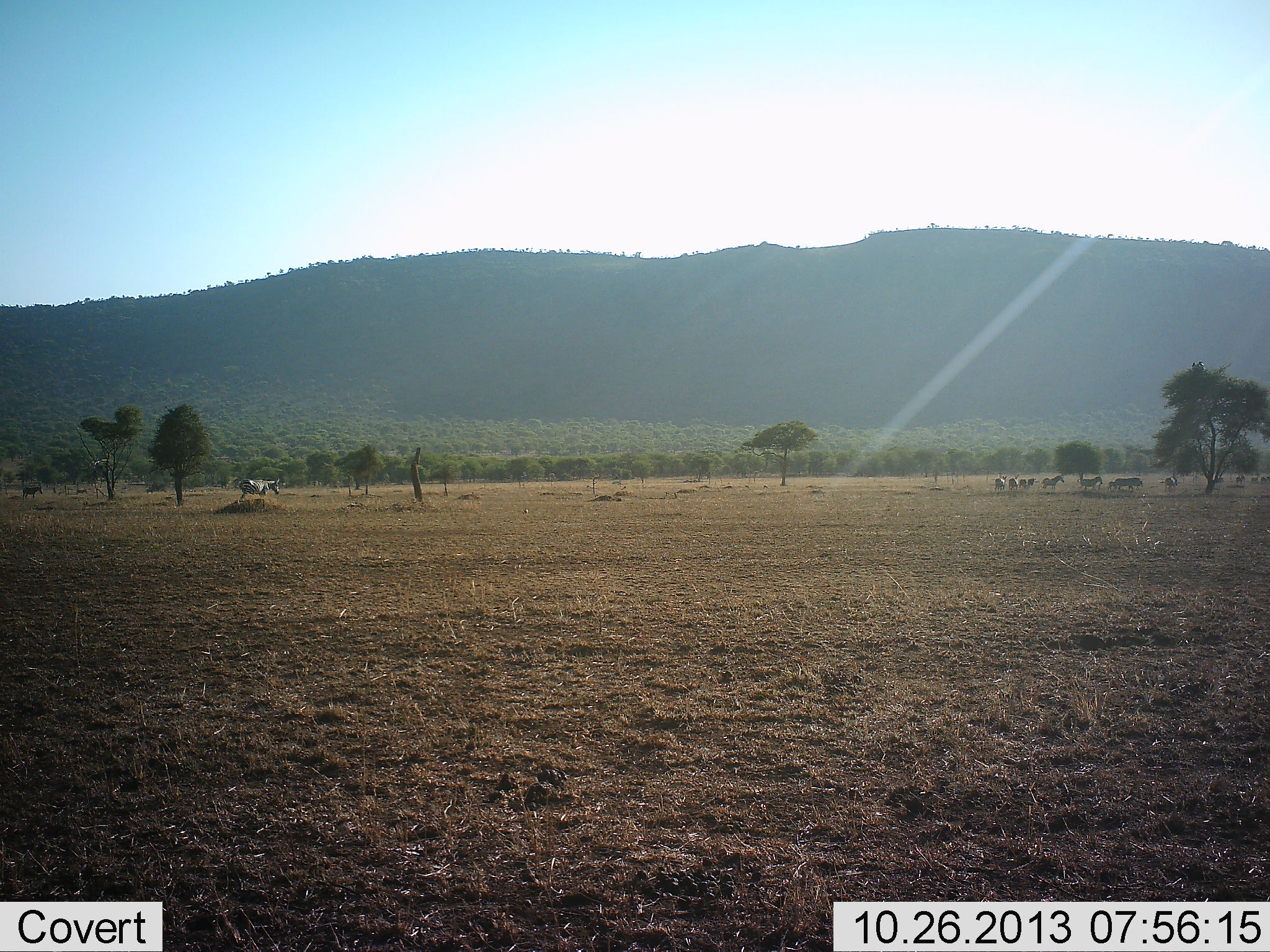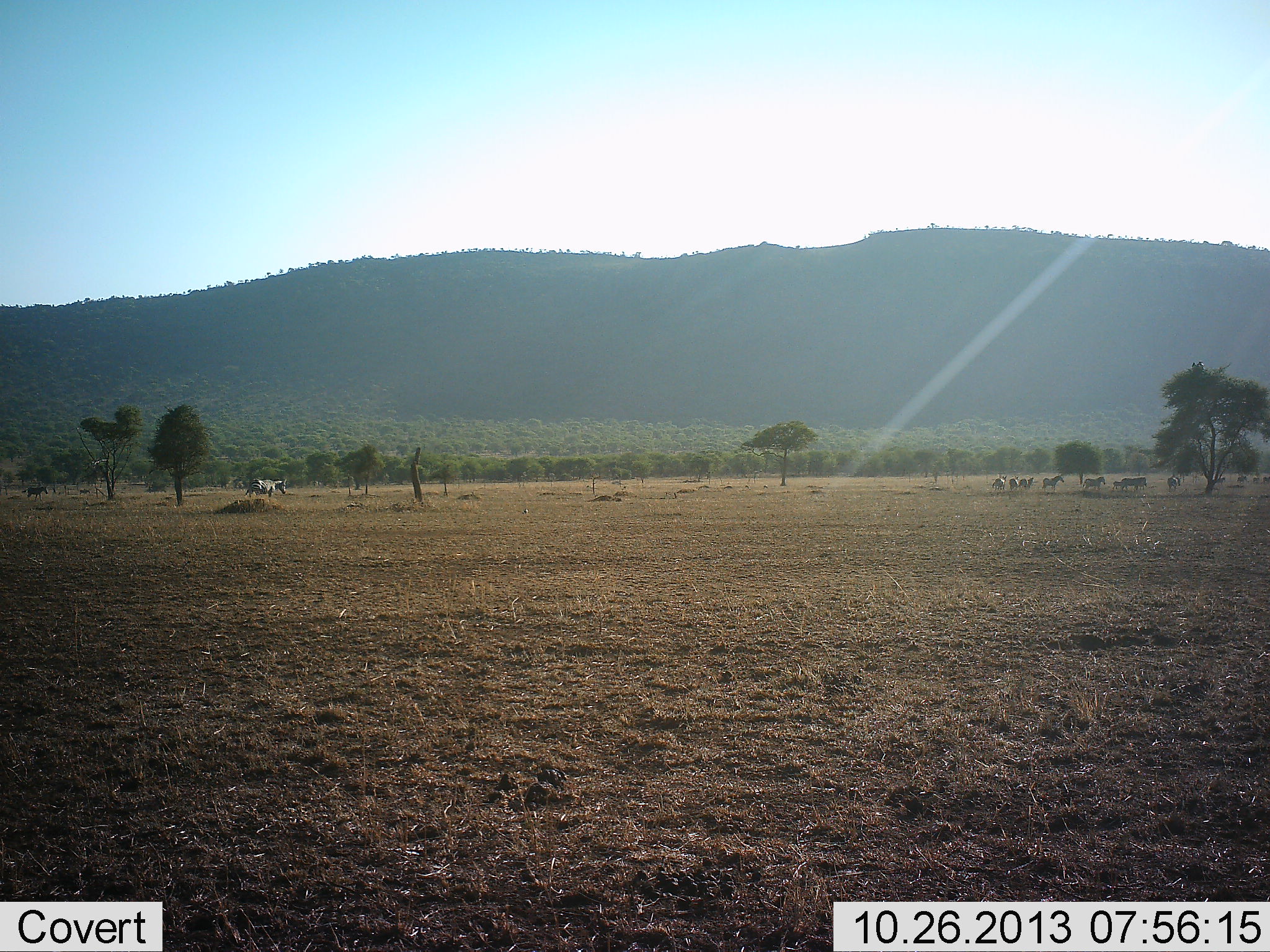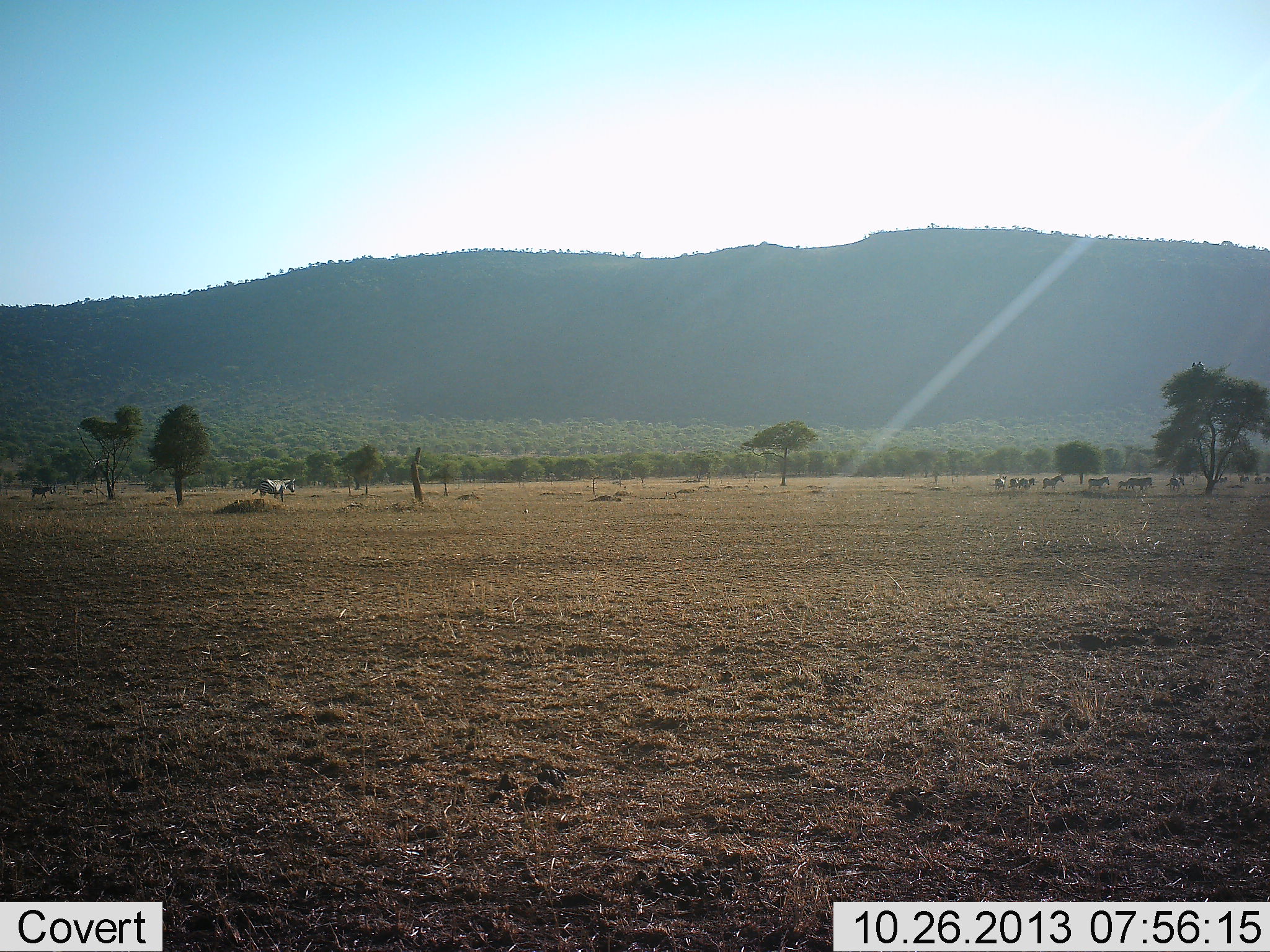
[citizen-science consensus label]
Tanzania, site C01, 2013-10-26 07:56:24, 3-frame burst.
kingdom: Animalia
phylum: Chordata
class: Mammalia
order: Perissodactyla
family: Equidae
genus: Equus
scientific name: Equus quagga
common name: plains zebra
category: zebra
Zebra (plains zebra) (Equus quagga), count 11-50. Behavior (volunteer vote fractions): standing 45%, resting 0%, moving 91%, interacting 0%. Young present (vote fraction): 9%. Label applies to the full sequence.